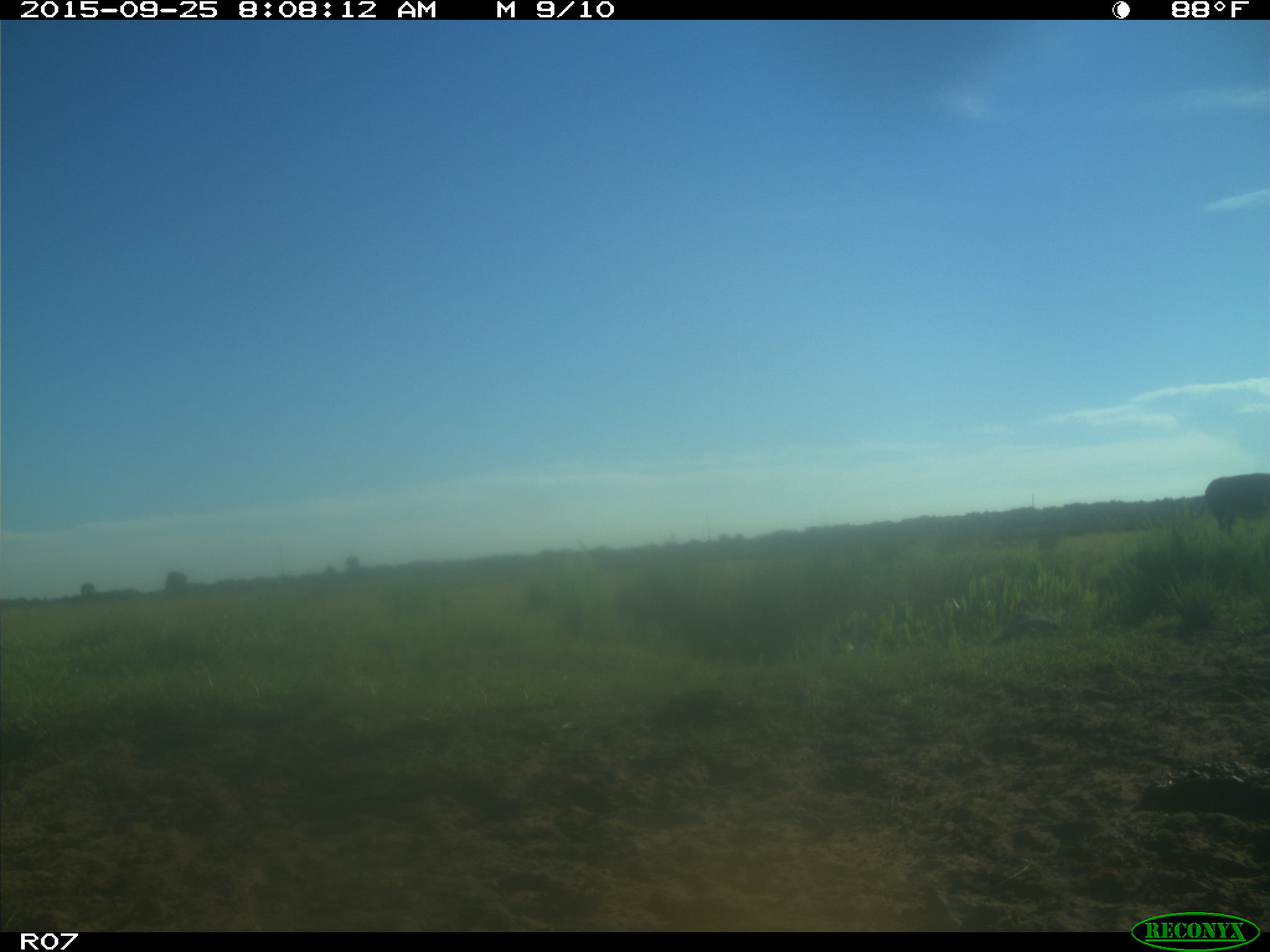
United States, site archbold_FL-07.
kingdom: Animalia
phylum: Chordata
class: Mammalia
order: Artiodactyla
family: Bovidae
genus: Bos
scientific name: Bos taurus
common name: domestic cow